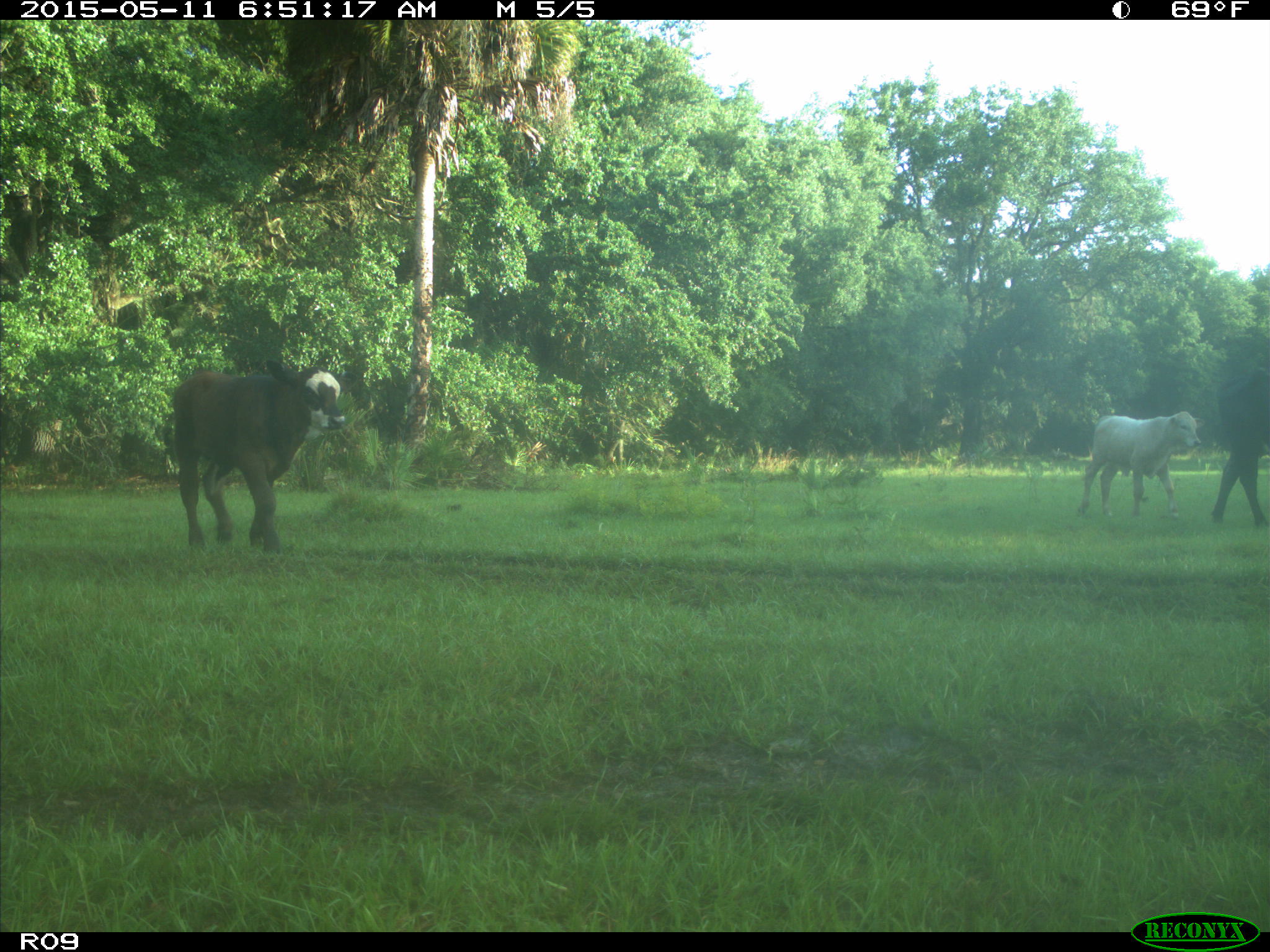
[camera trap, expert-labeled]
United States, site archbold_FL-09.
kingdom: Animalia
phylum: Chordata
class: Mammalia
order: Artiodactyla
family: Bovidae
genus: Bos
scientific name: Bos taurus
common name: domestic cow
Bos taurus (domestic cow).